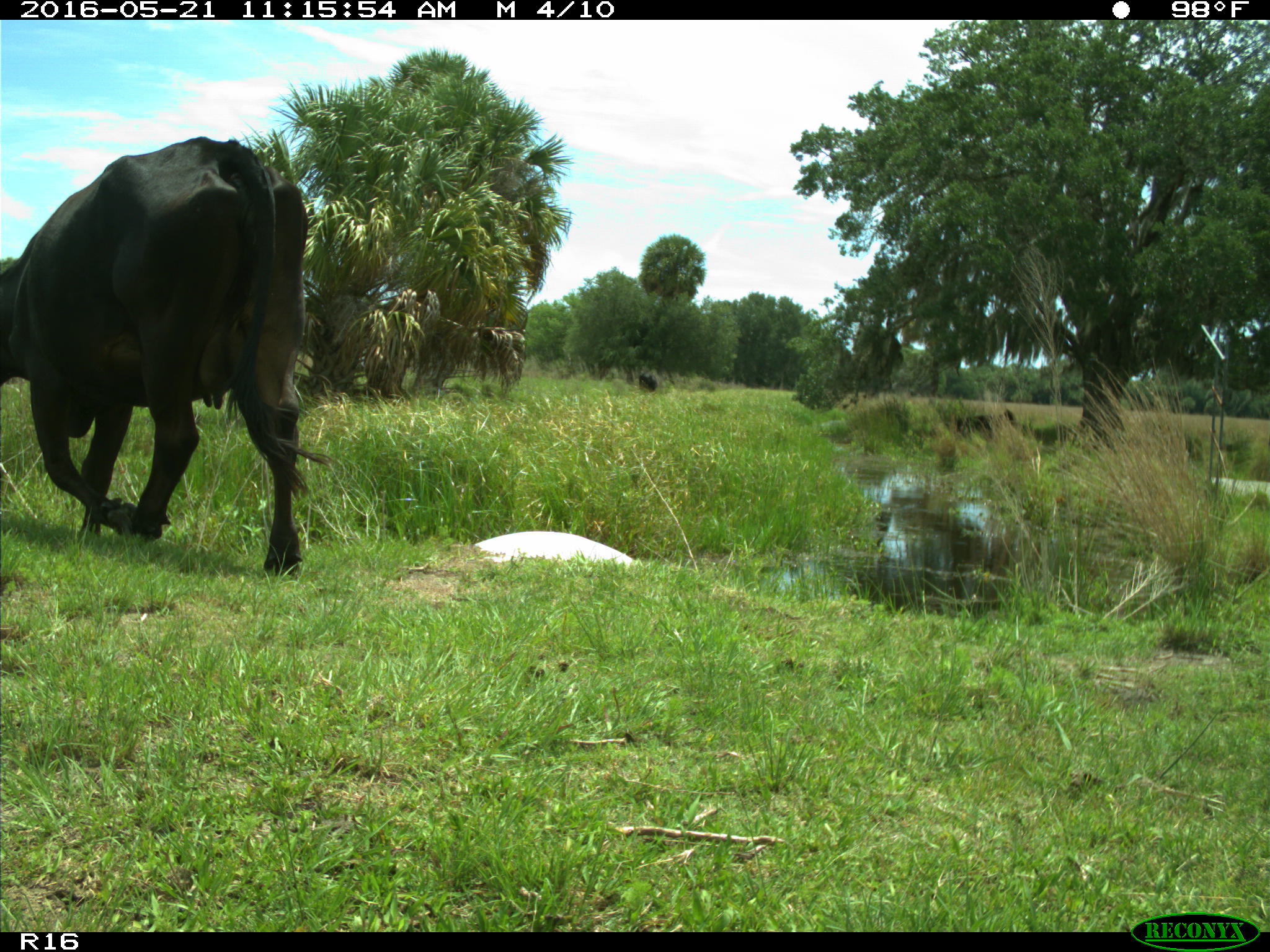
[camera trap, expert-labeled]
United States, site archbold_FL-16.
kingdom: Animalia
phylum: Chordata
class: Mammalia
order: Artiodactyla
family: Bovidae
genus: Bos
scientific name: Bos taurus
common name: domestic cow